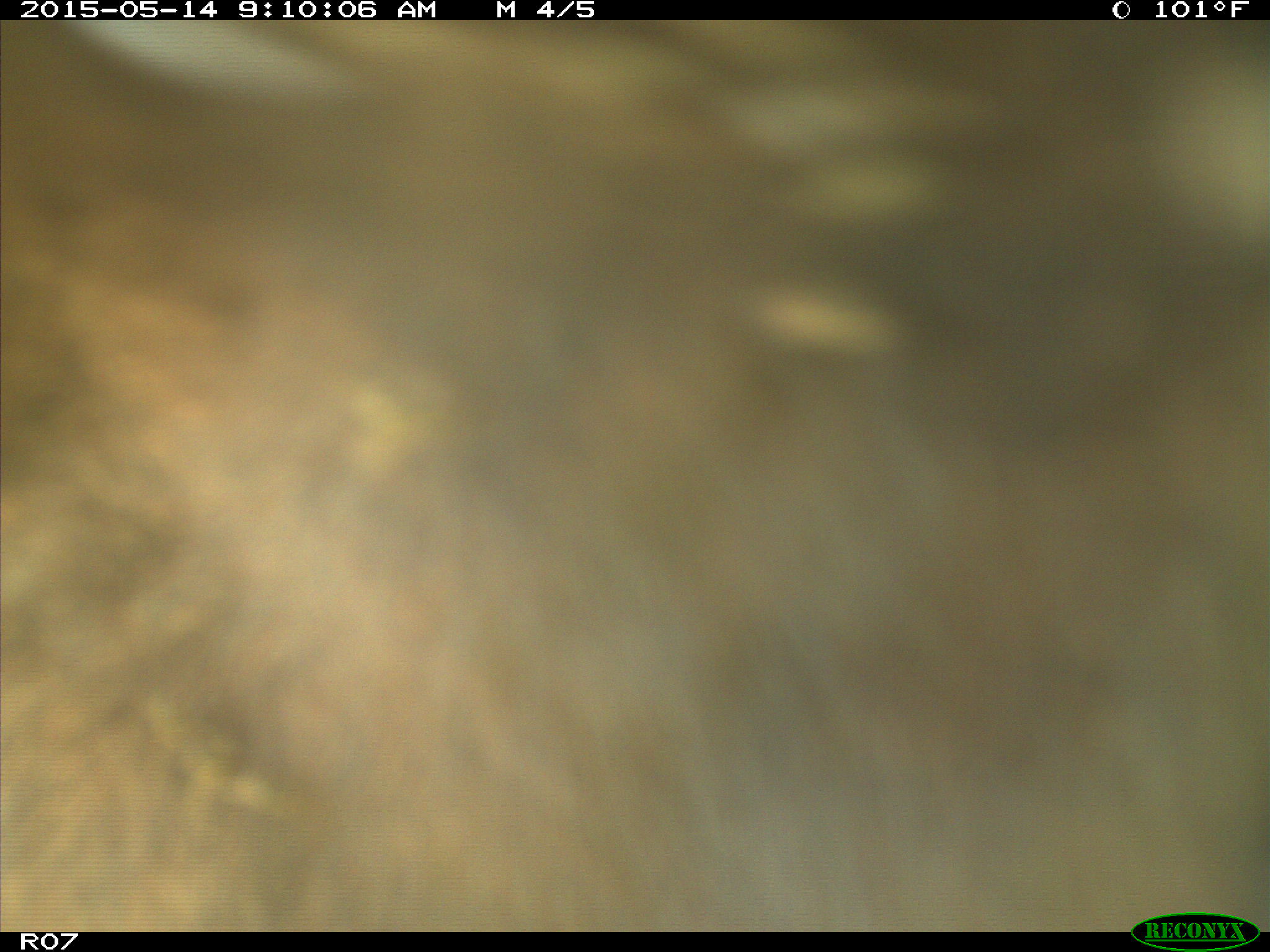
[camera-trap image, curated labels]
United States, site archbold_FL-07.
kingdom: Animalia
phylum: Chordata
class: Mammalia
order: Artiodactyla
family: Bovidae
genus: Bos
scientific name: Bos taurus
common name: domestic cow